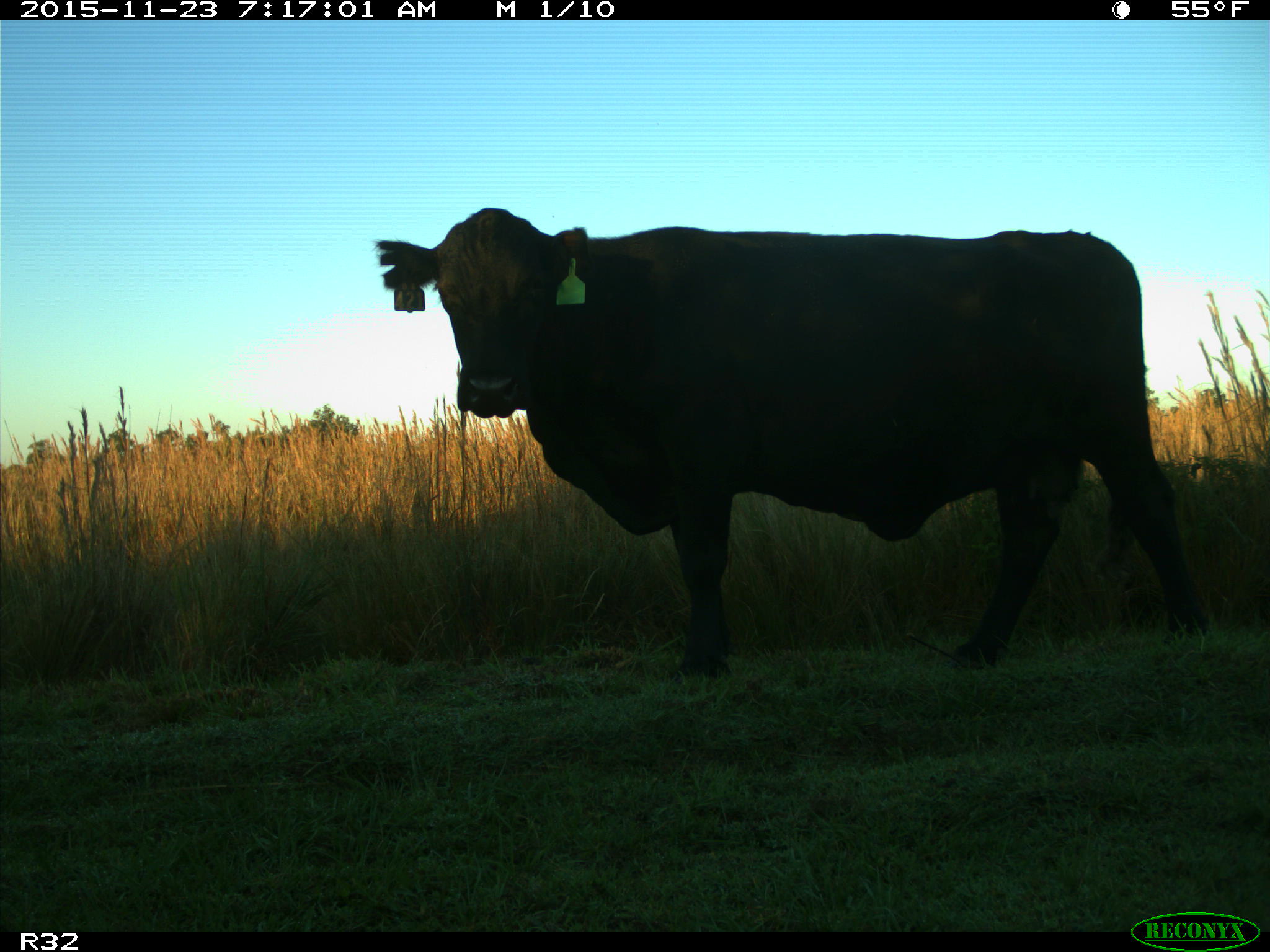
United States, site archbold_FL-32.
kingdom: Animalia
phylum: Chordata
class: Mammalia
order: Artiodactyla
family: Bovidae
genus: Bos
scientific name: Bos taurus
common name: domestic cow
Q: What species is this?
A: Bos taurus (domestic cow).